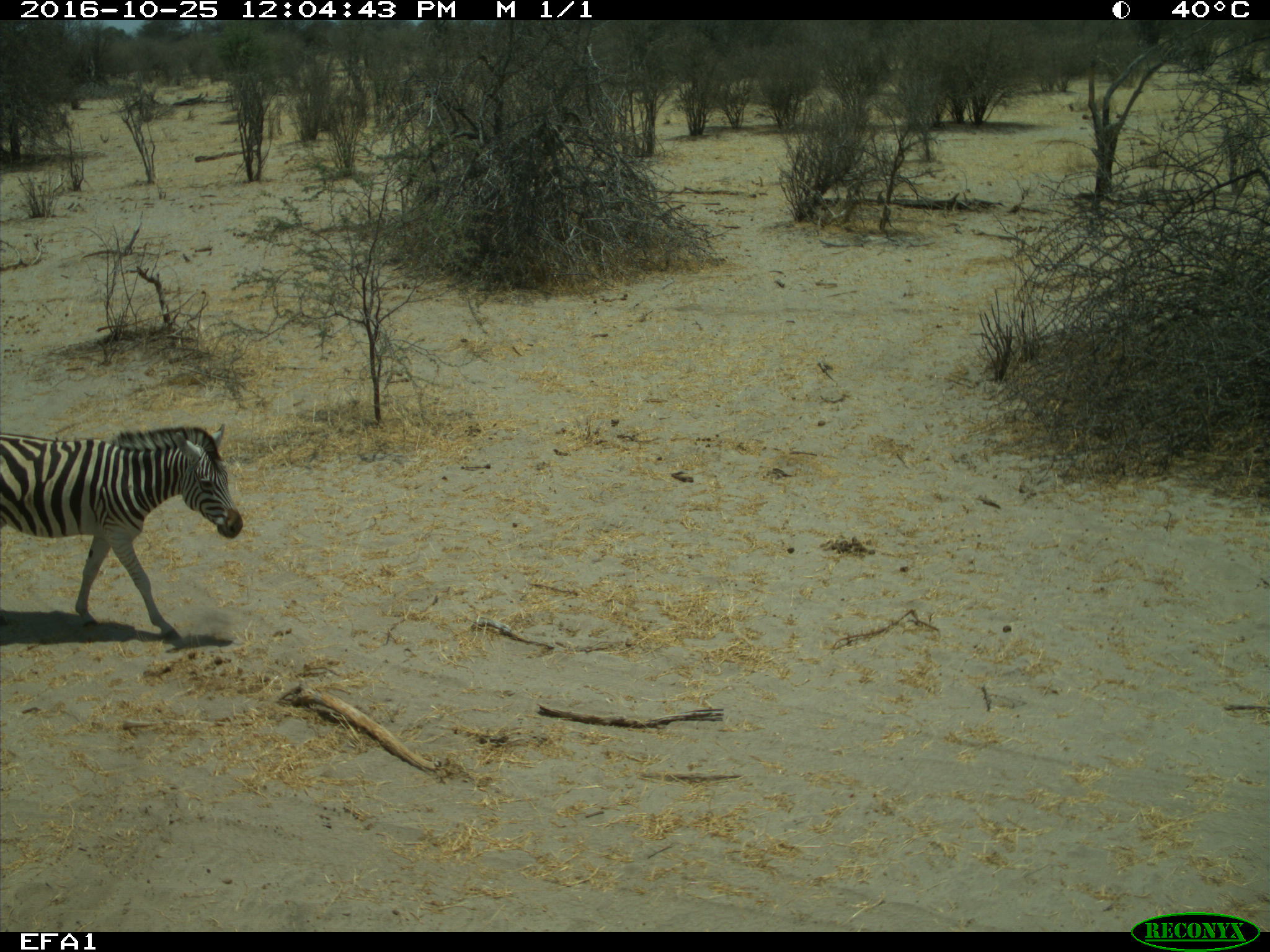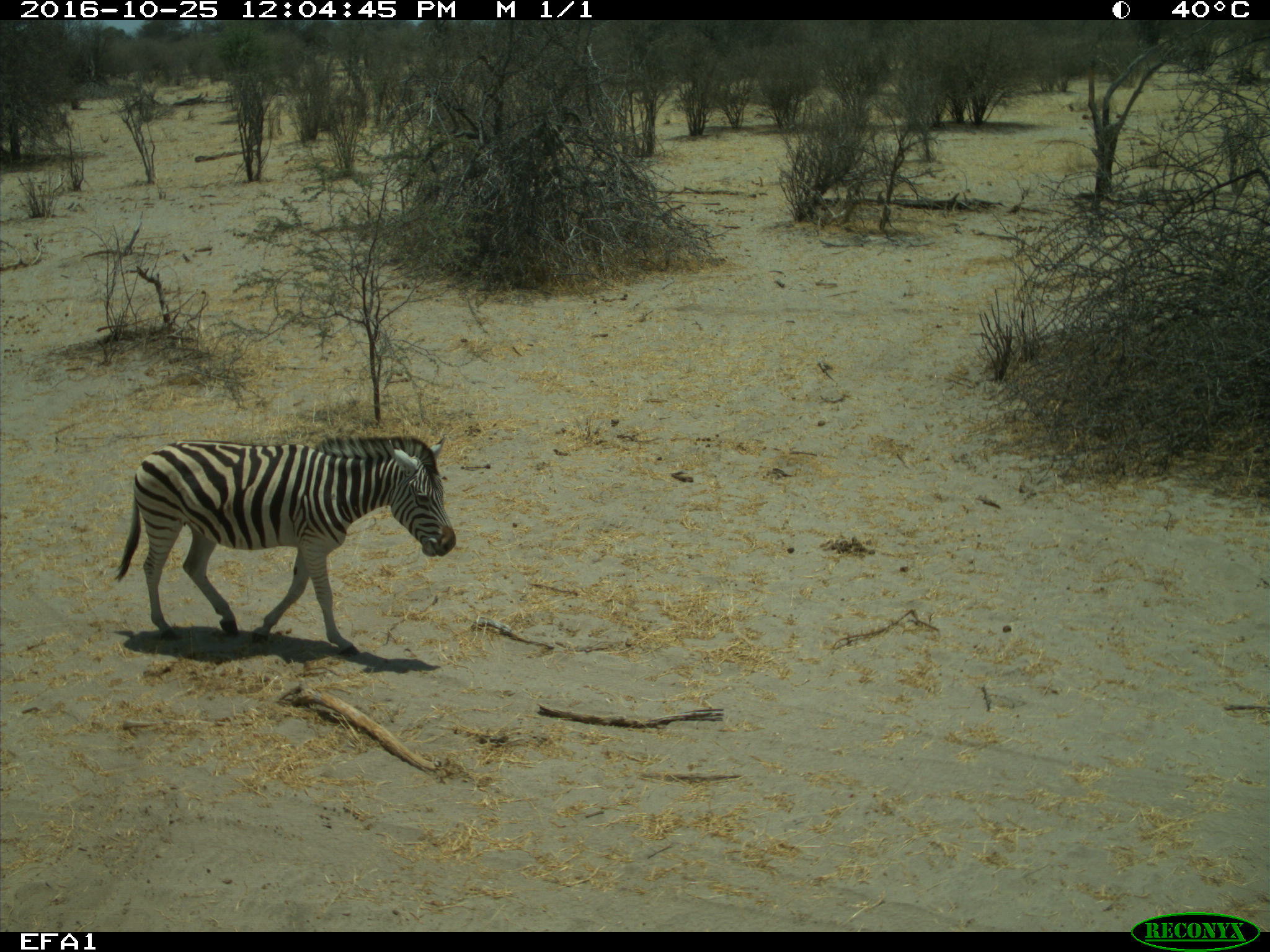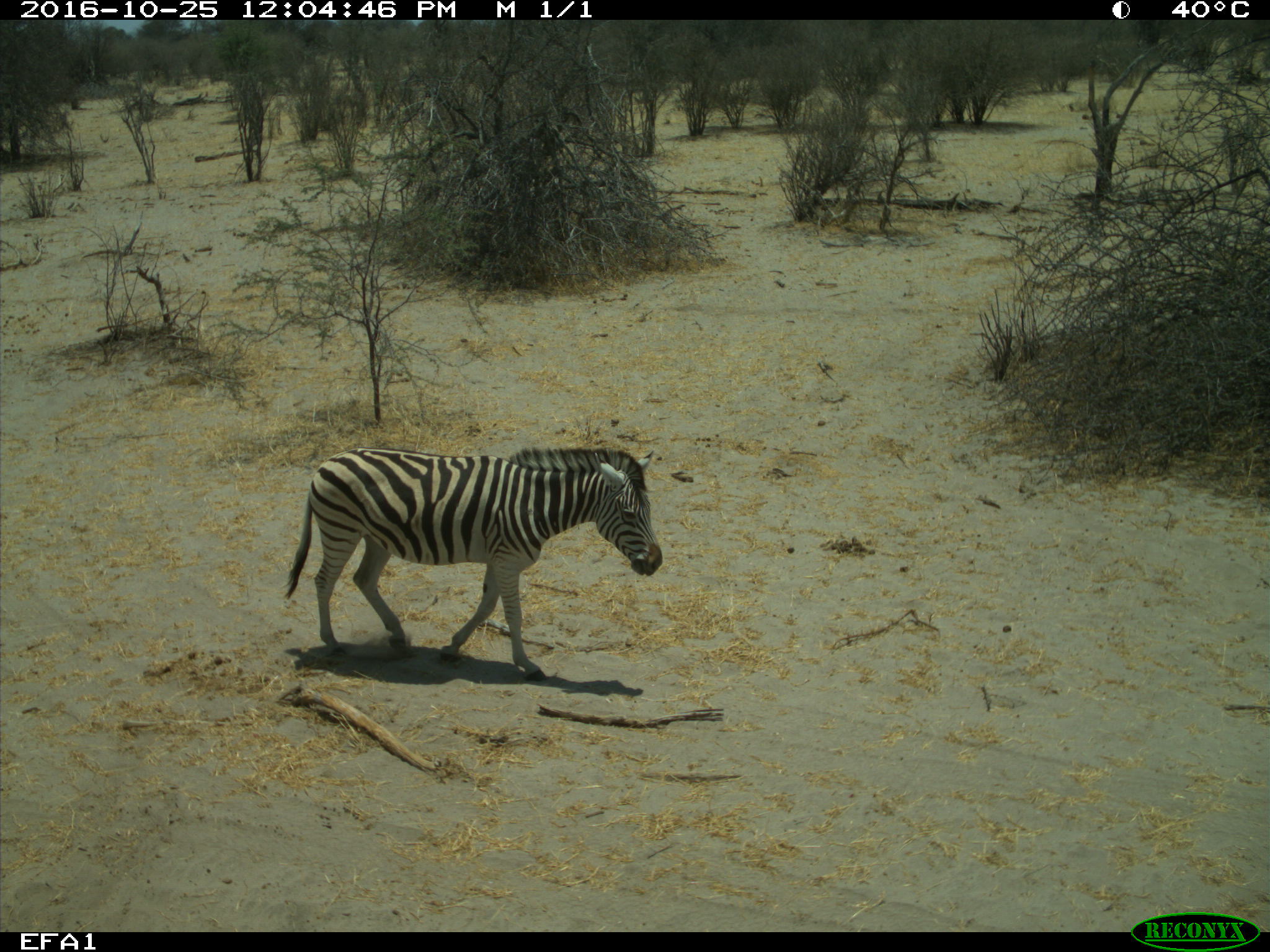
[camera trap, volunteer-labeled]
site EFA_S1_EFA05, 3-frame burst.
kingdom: Animalia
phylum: Chordata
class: Mammalia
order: Perissodactyla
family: Equidae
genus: Equus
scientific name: Equus quagga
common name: plains zebra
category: zebraplains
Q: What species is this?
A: Zebraplains (plains zebra) (Equus quagga).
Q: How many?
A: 1.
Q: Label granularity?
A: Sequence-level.